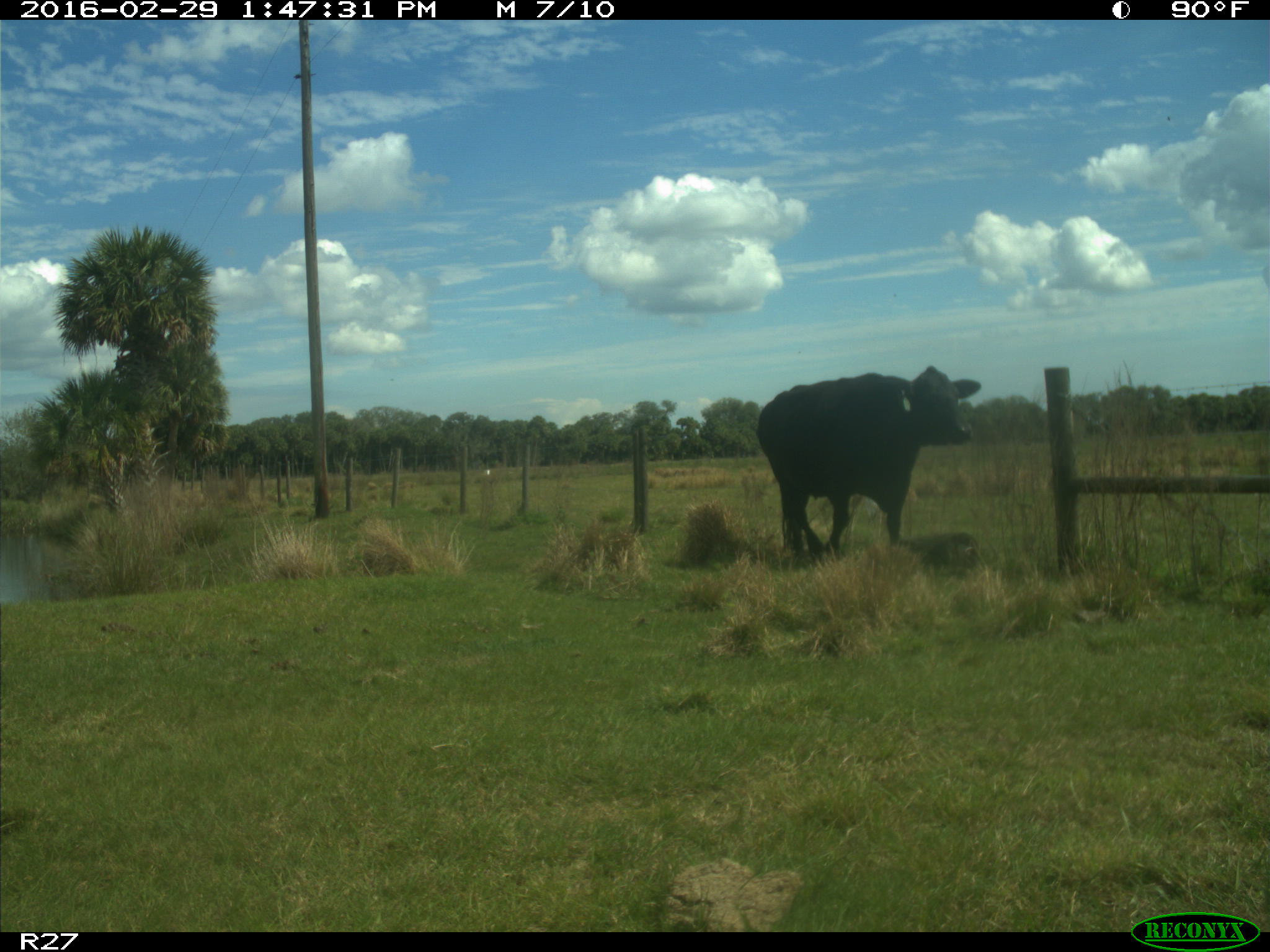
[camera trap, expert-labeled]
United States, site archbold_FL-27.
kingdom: Animalia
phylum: Chordata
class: Mammalia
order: Artiodactyla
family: Bovidae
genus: Bos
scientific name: Bos taurus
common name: domestic cow